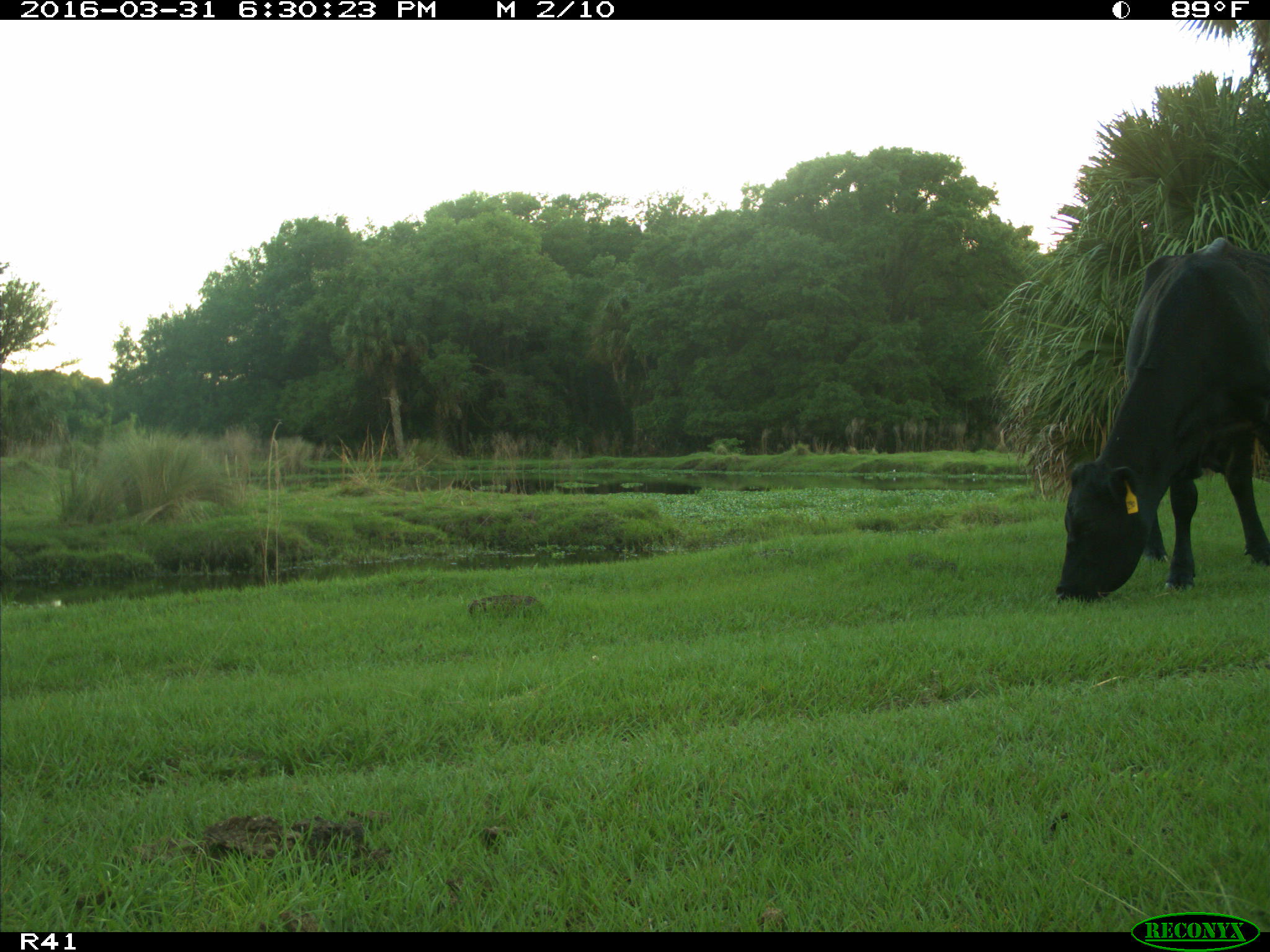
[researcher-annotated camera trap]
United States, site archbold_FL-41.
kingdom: Animalia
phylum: Chordata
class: Mammalia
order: Artiodactyla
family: Bovidae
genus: Bos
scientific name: Bos taurus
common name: domestic cow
Bos taurus (domestic cow).